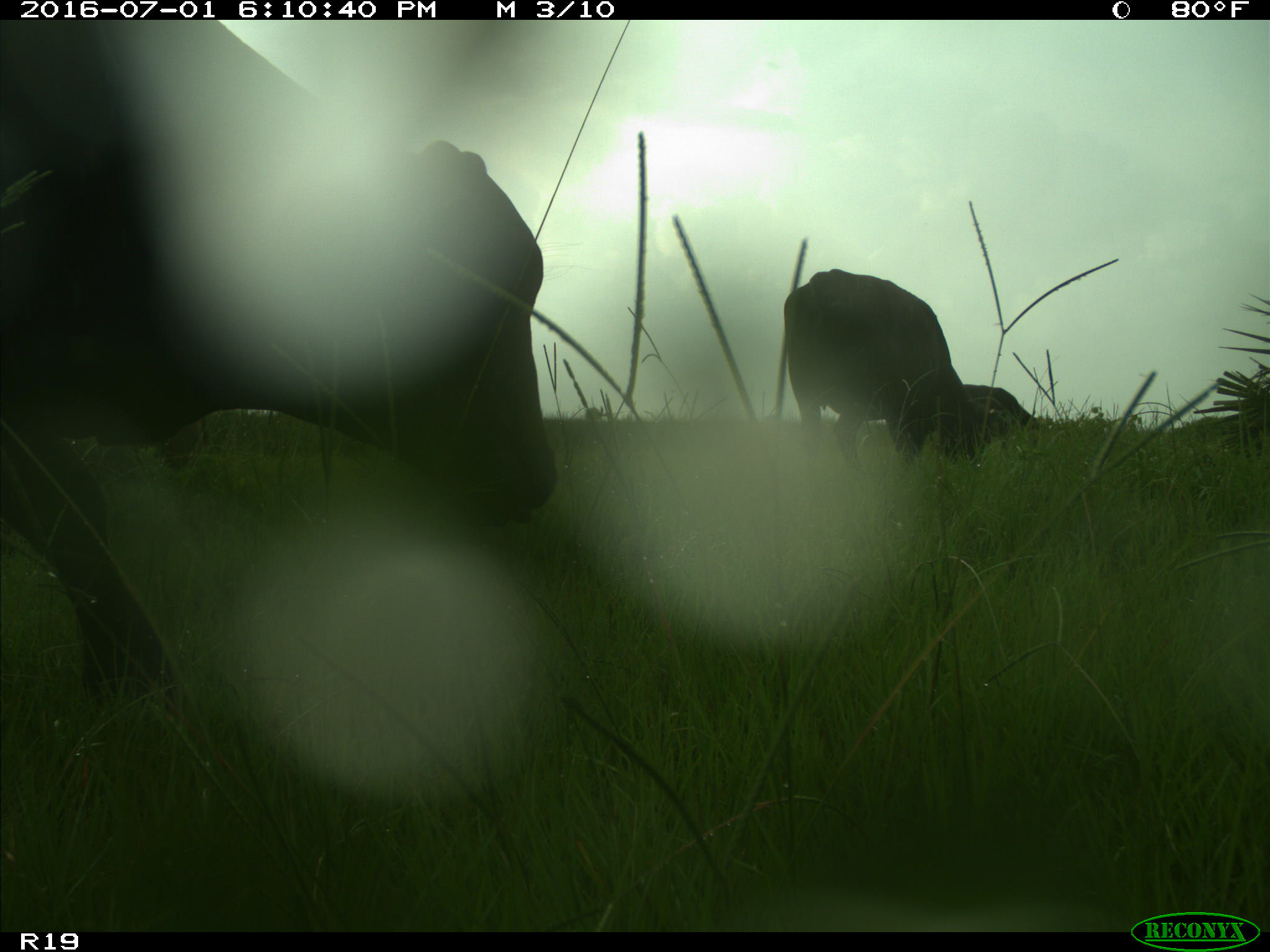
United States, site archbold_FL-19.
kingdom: Animalia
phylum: Chordata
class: Mammalia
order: Artiodactyla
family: Bovidae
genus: Bos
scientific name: Bos taurus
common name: domestic cow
Bos taurus (domestic cow).